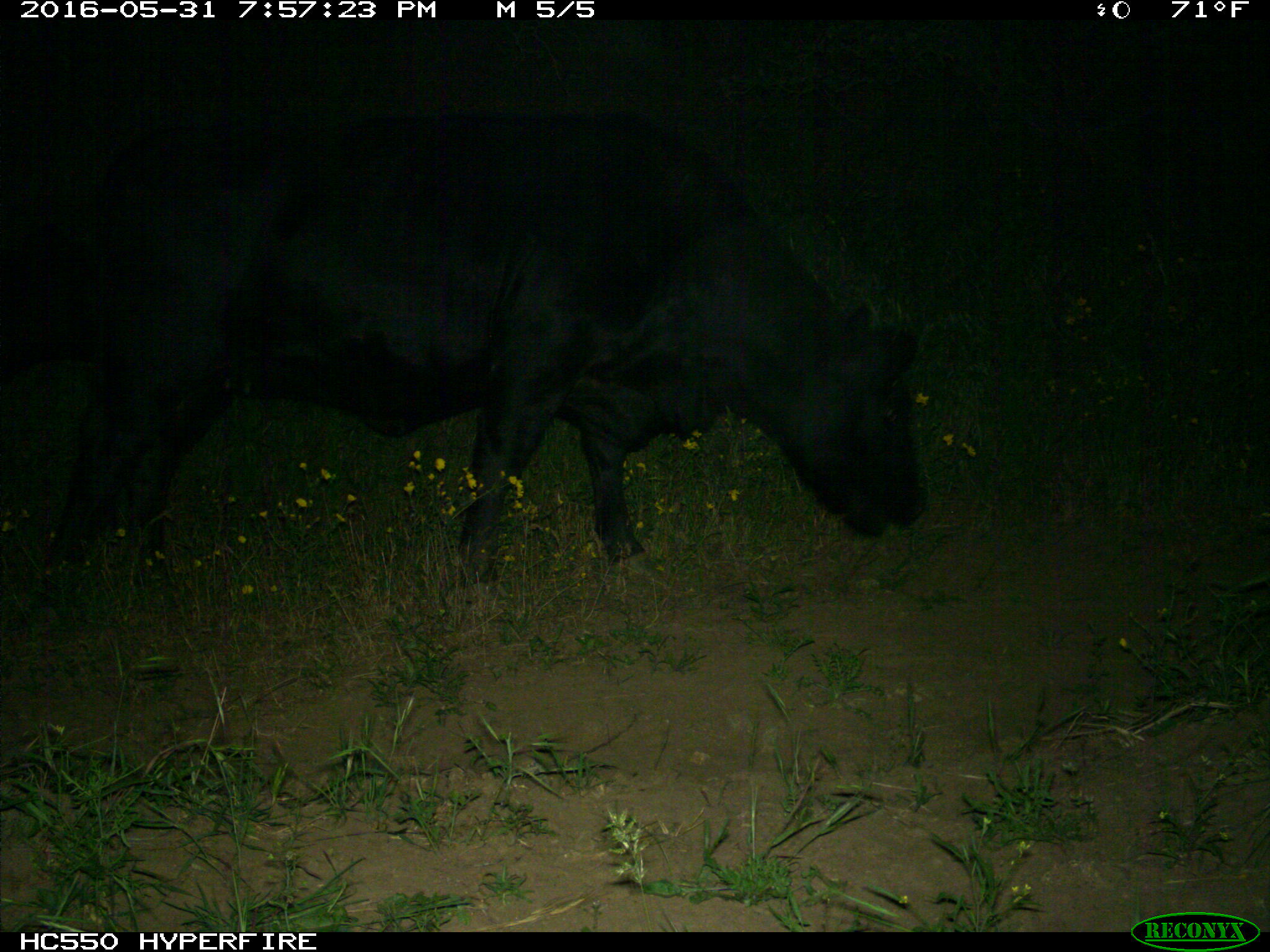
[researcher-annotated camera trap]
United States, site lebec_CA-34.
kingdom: Animalia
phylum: Chordata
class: Mammalia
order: Artiodactyla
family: Bovidae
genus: Bos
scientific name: Bos taurus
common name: domestic cow